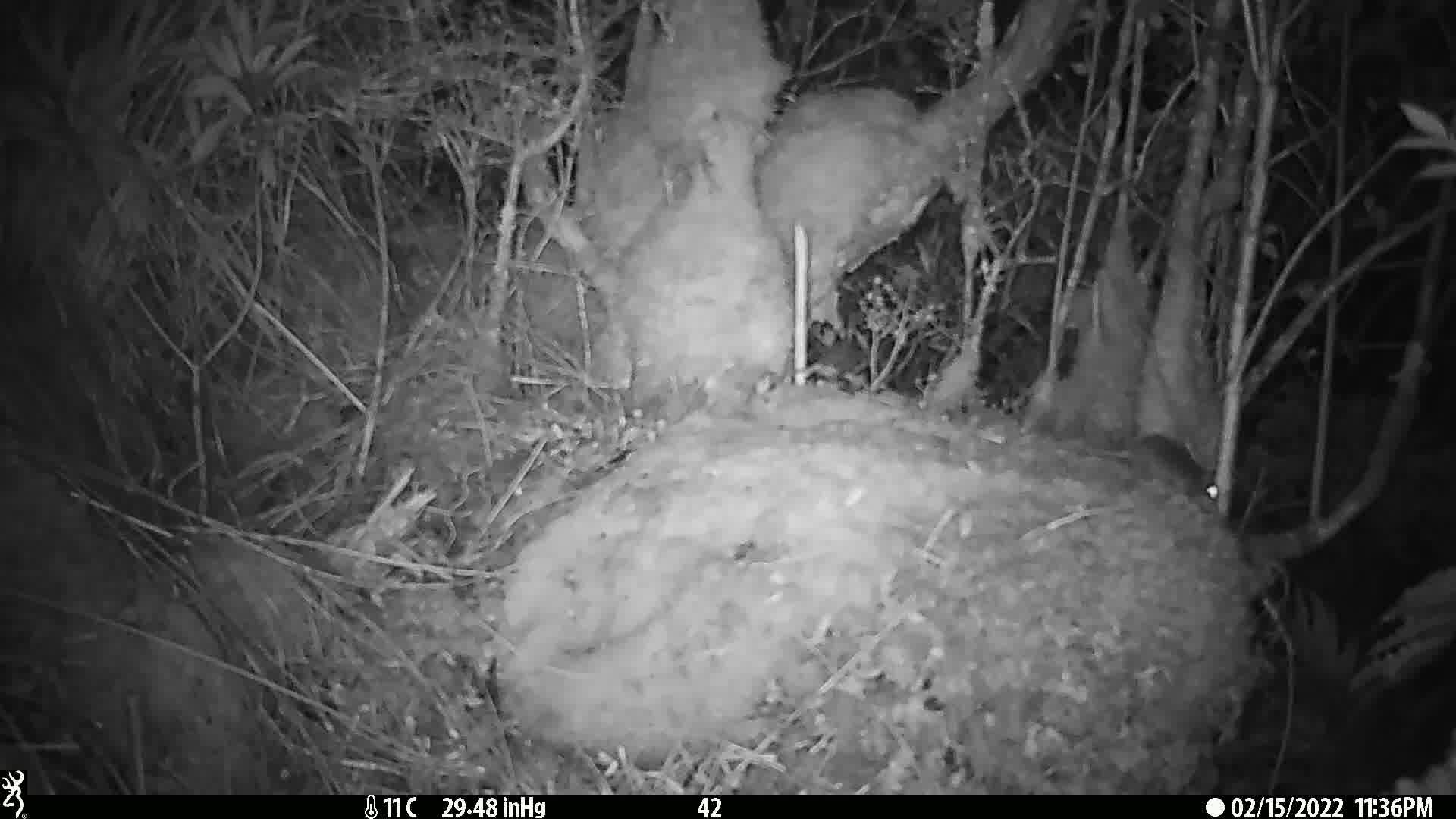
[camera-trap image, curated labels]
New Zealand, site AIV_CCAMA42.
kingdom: Animalia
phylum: Chordata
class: Mammalia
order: Rodentia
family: Muridae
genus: Mus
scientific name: Mus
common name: mouse